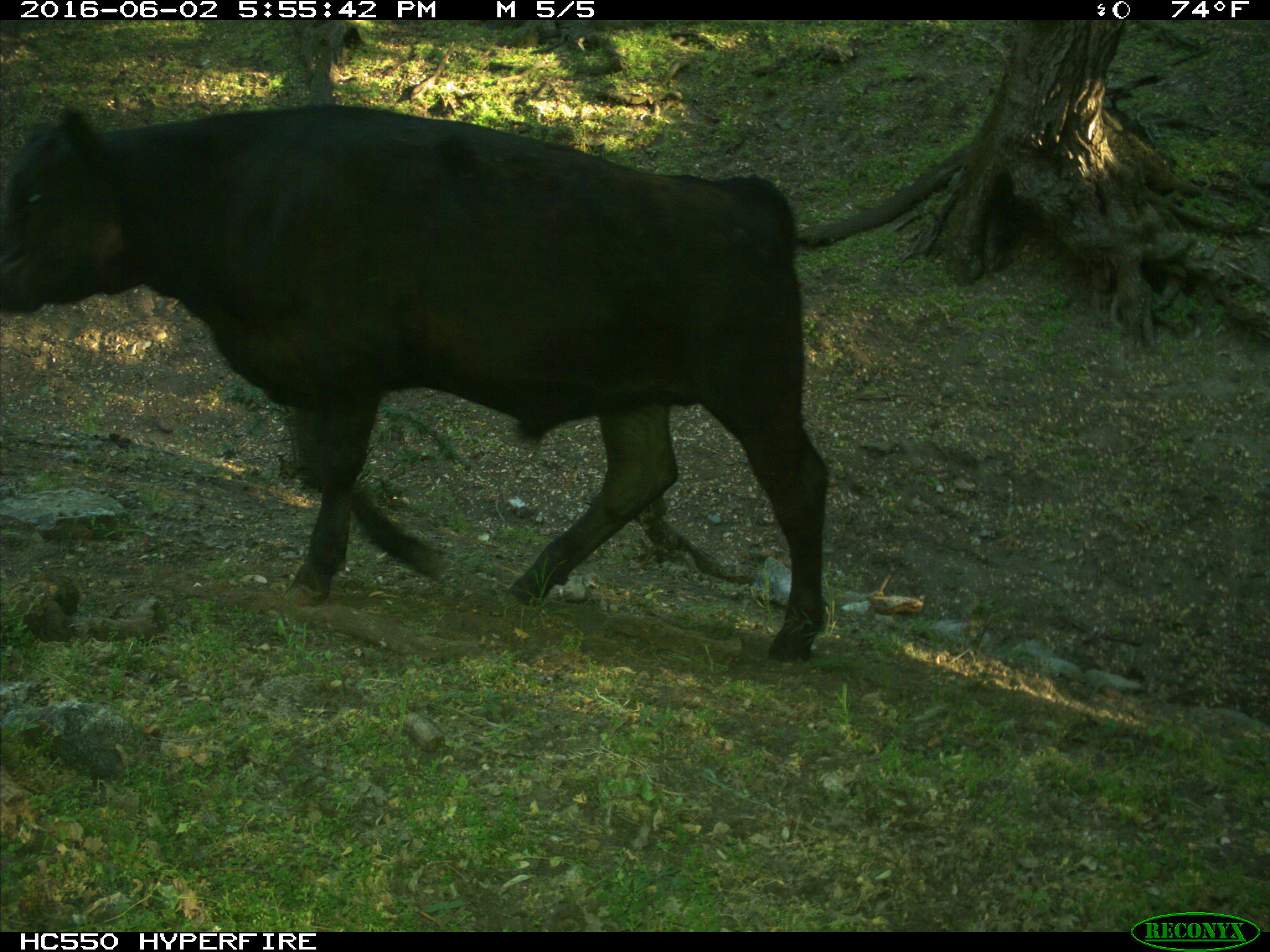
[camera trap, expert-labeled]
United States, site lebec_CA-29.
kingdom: Animalia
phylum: Chordata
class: Mammalia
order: Artiodactyla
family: Bovidae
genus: Bos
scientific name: Bos taurus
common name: domestic cow